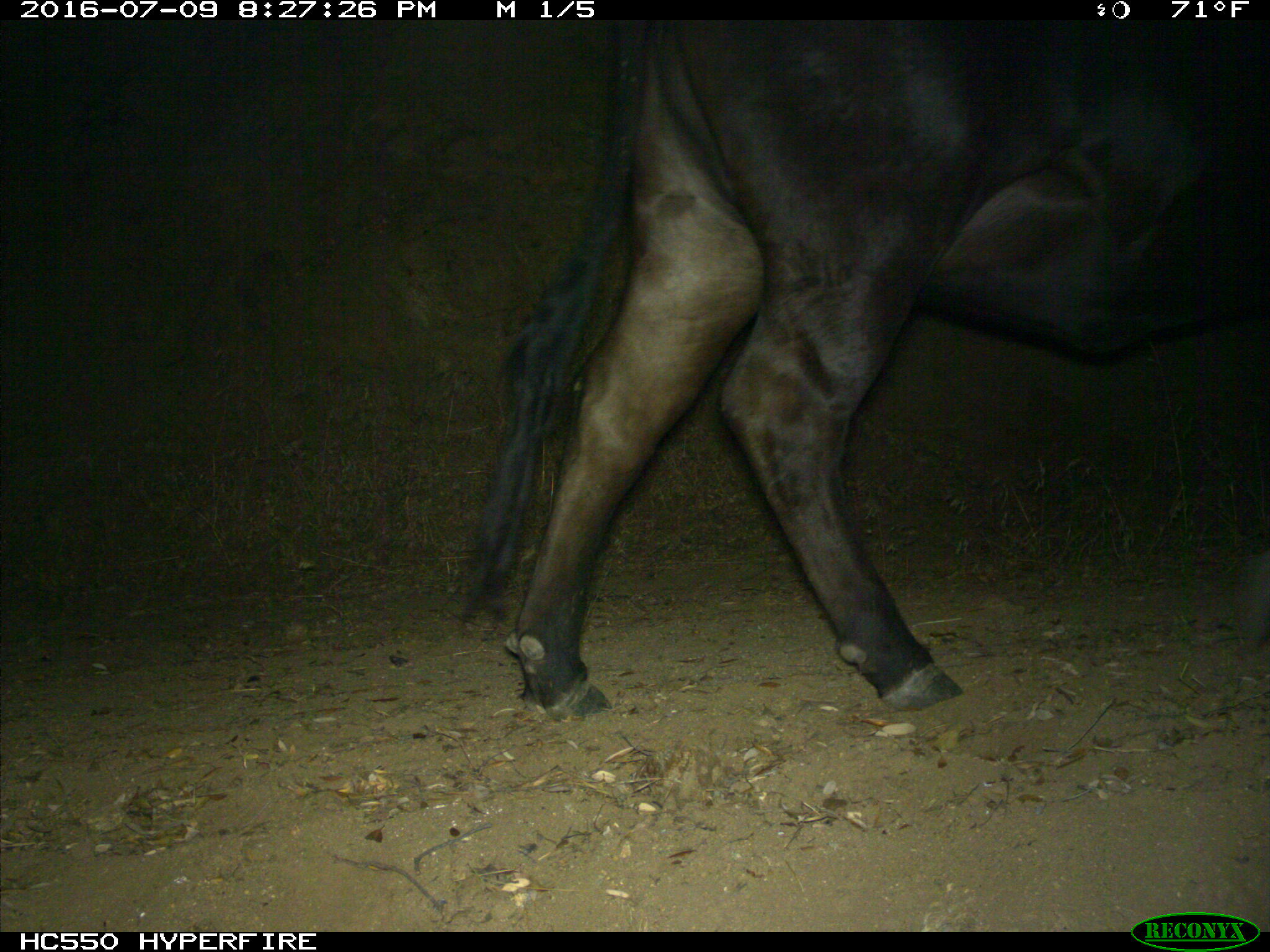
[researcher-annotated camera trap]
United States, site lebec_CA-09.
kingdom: Animalia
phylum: Chordata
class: Mammalia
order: Artiodactyla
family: Bovidae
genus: Bos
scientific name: Bos taurus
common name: domestic cow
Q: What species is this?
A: Bos taurus (domestic cow).